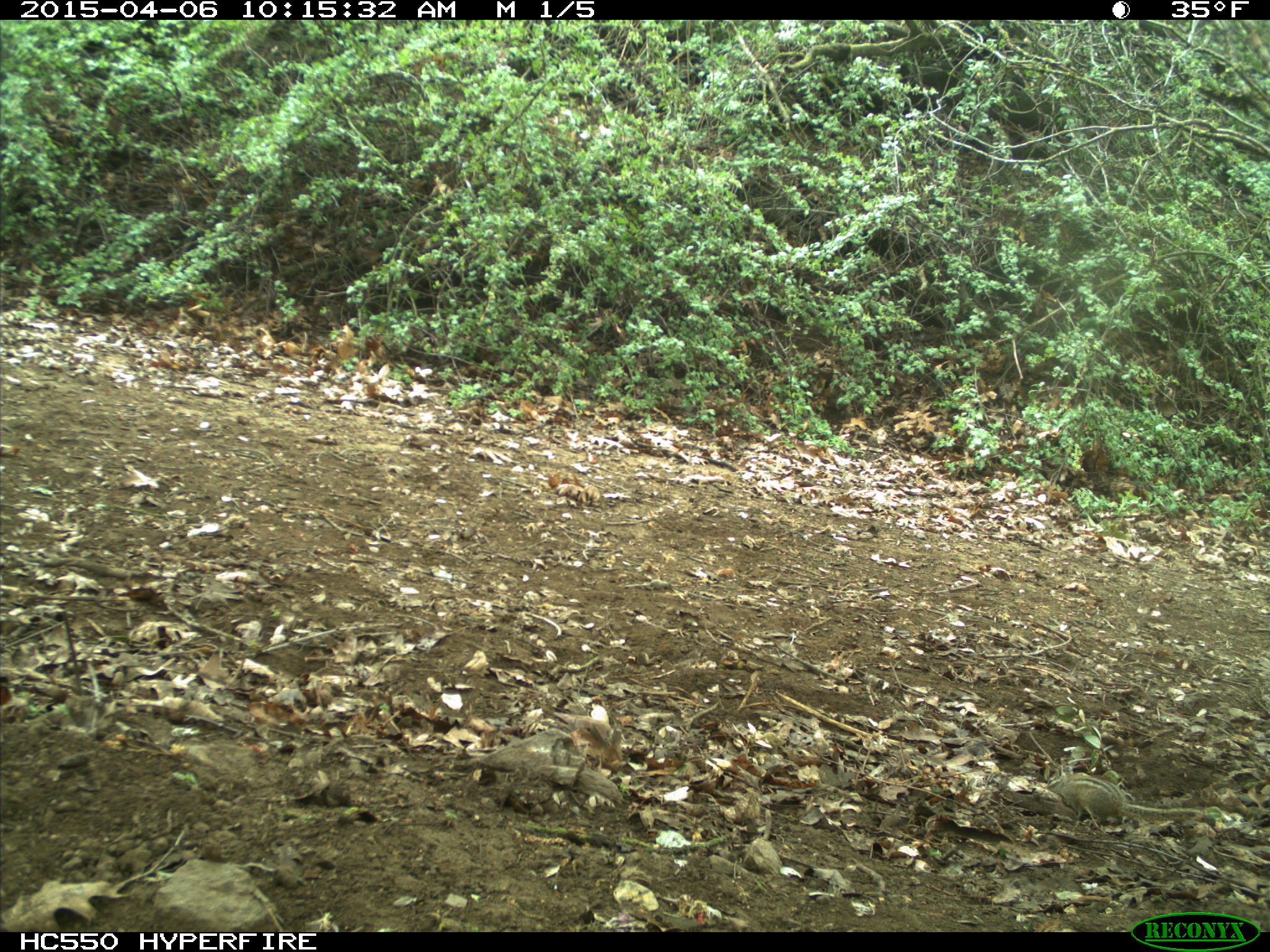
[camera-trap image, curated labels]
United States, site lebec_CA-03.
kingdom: Animalia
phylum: Chordata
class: Mammalia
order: Rodentia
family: Sciuridae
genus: Tamias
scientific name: Tamias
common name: chipmunk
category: unidentified chipmunk